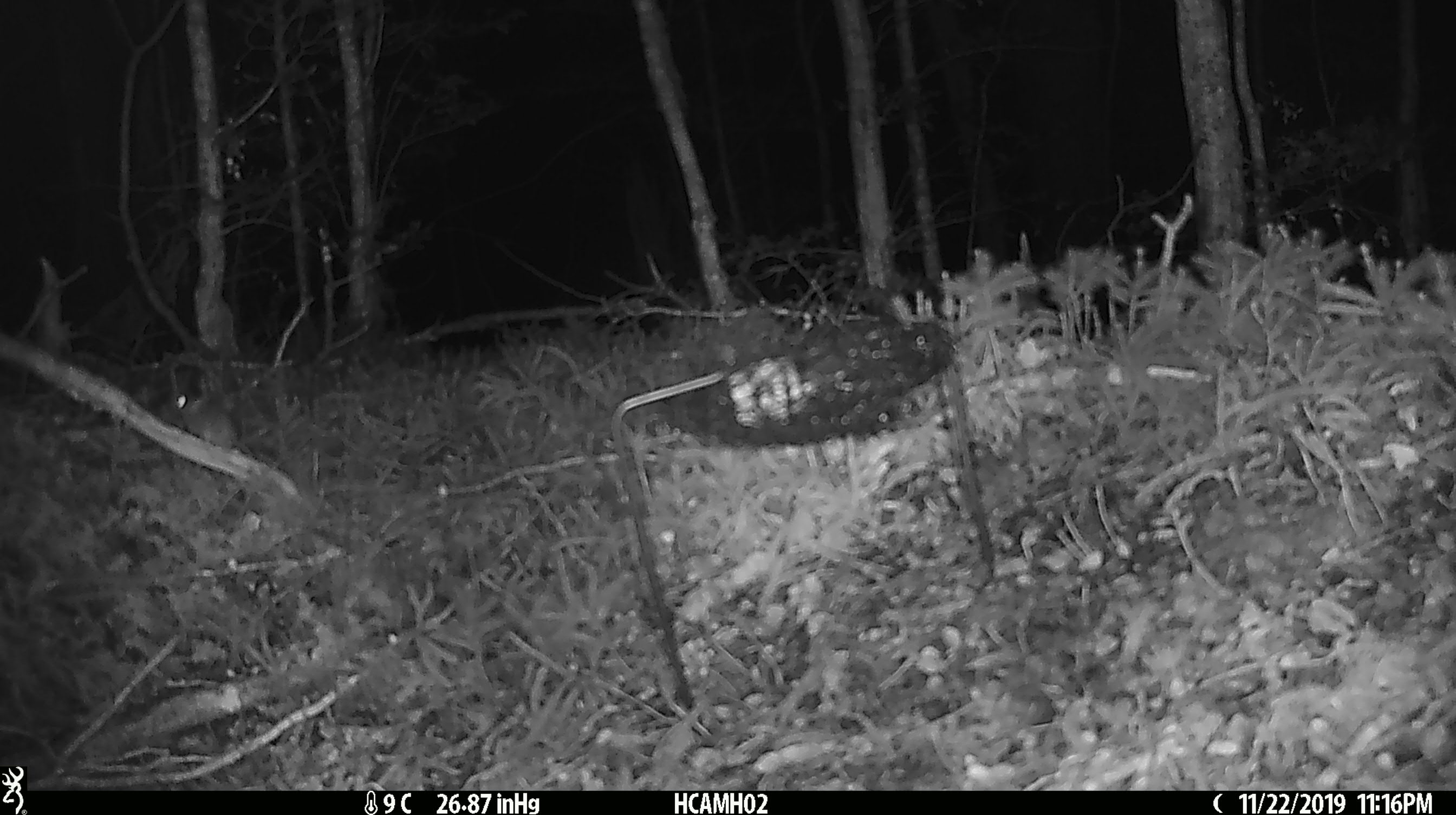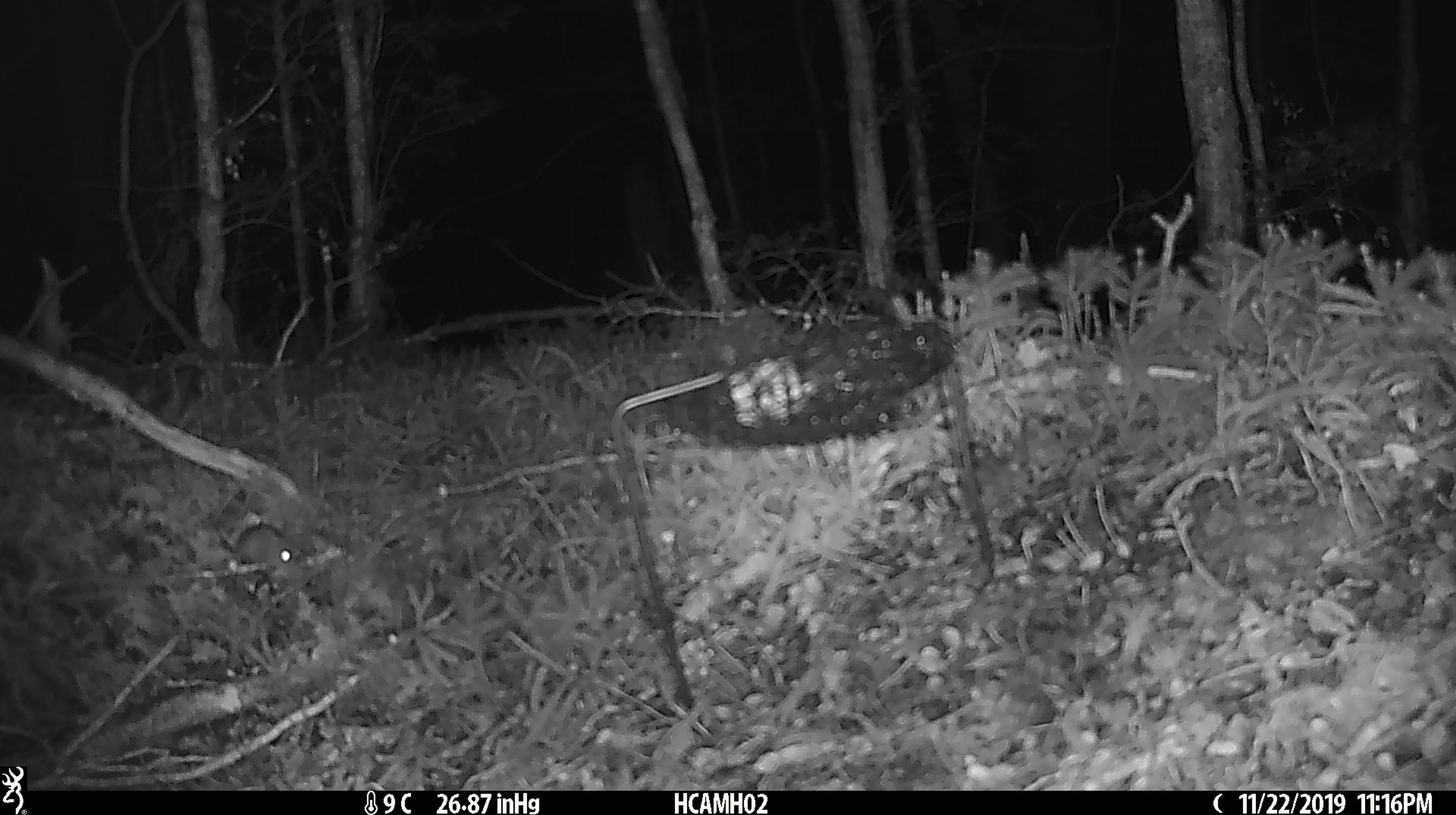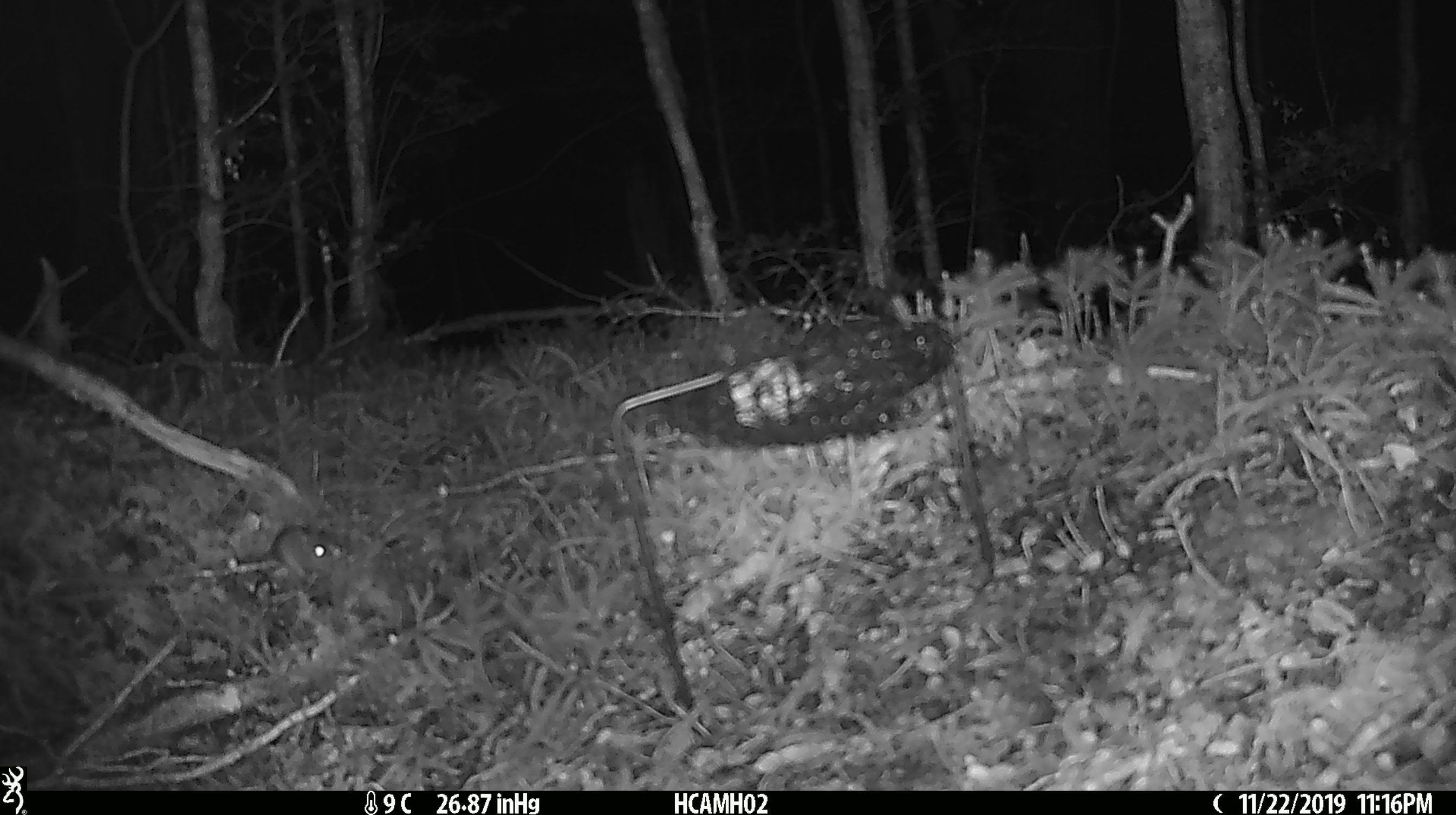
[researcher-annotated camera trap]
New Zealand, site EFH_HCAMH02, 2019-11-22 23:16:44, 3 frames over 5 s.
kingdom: Animalia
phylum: Chordata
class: Mammalia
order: Rodentia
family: Muridae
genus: Mus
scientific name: Mus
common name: mouse